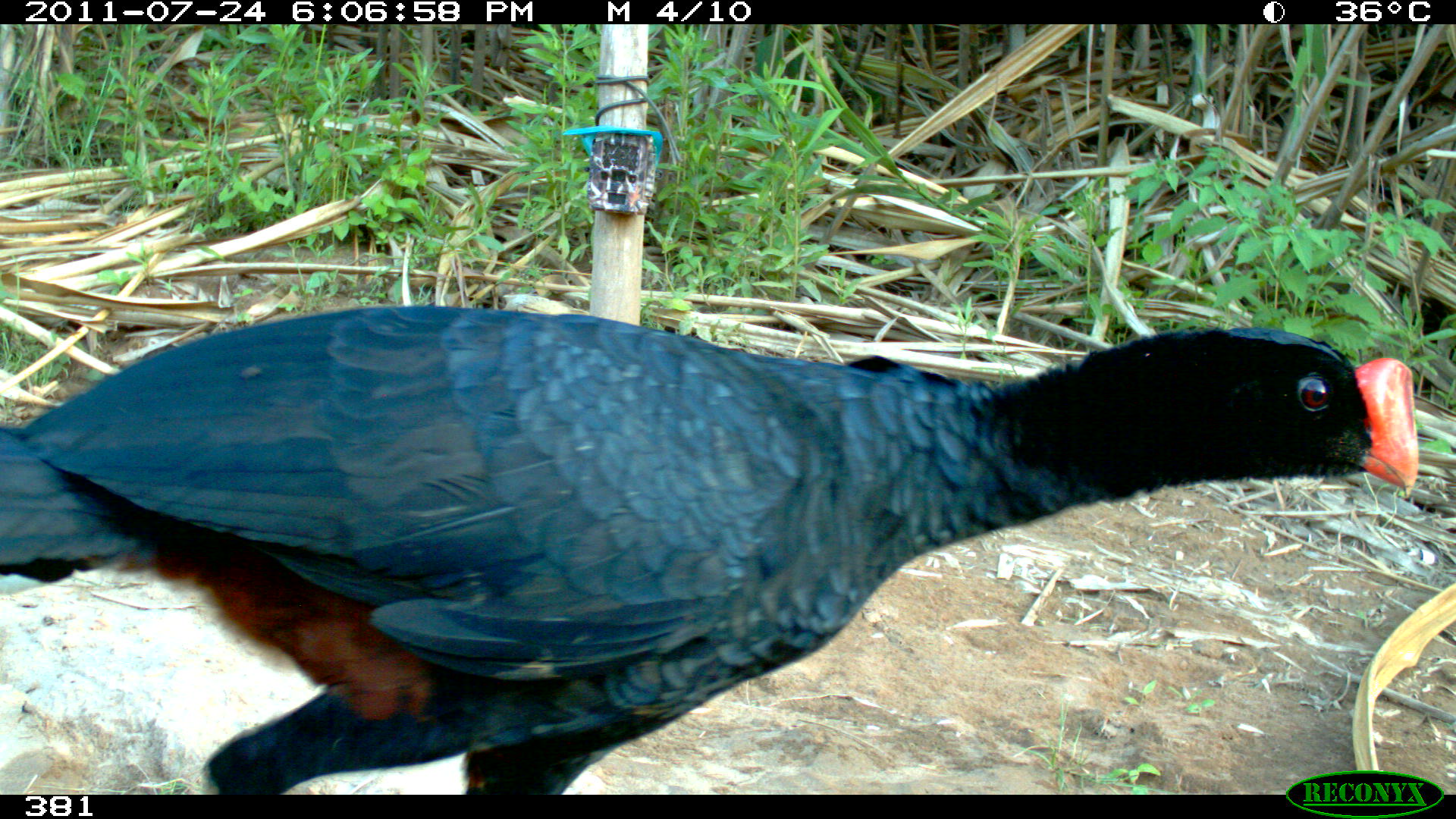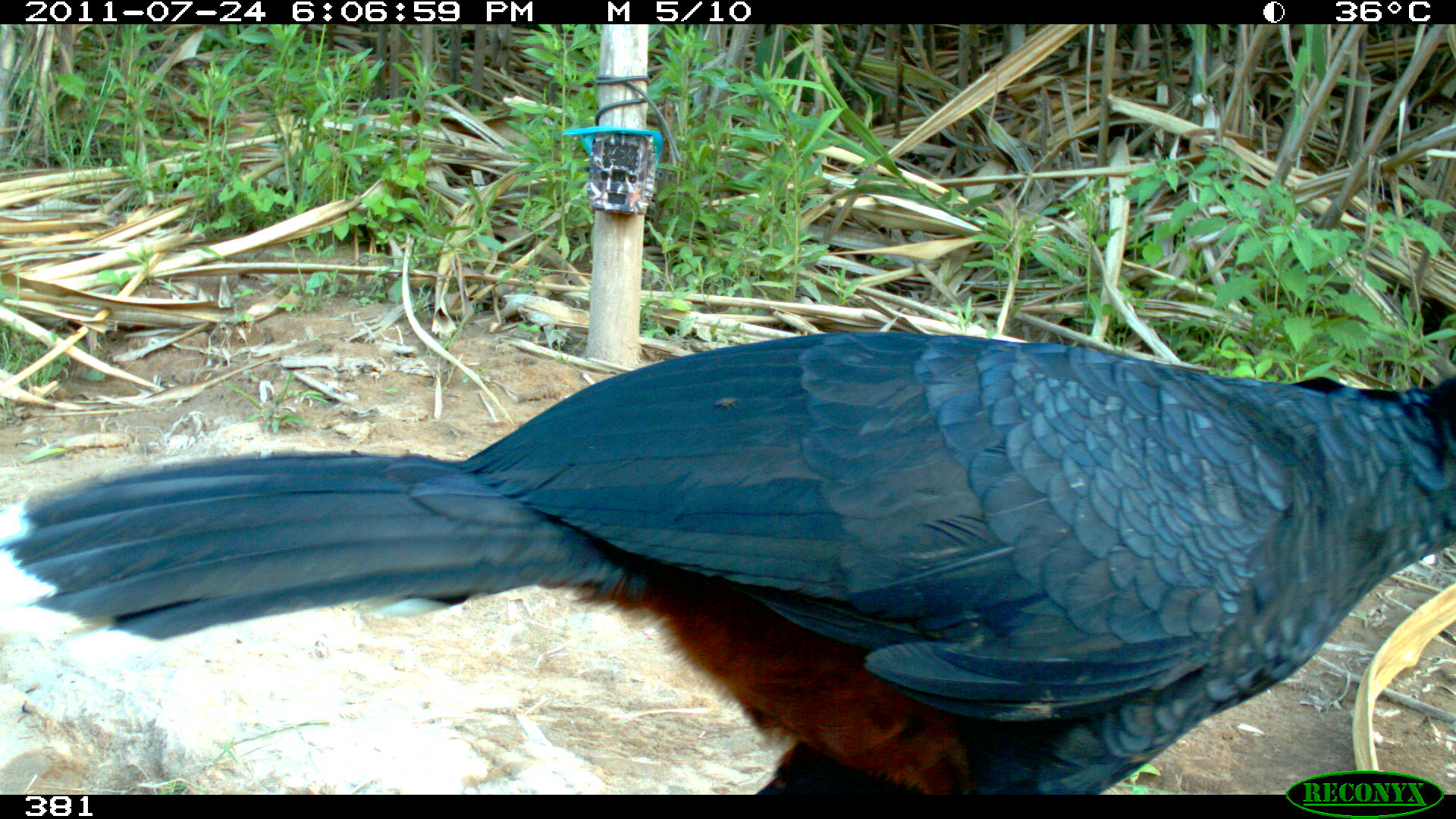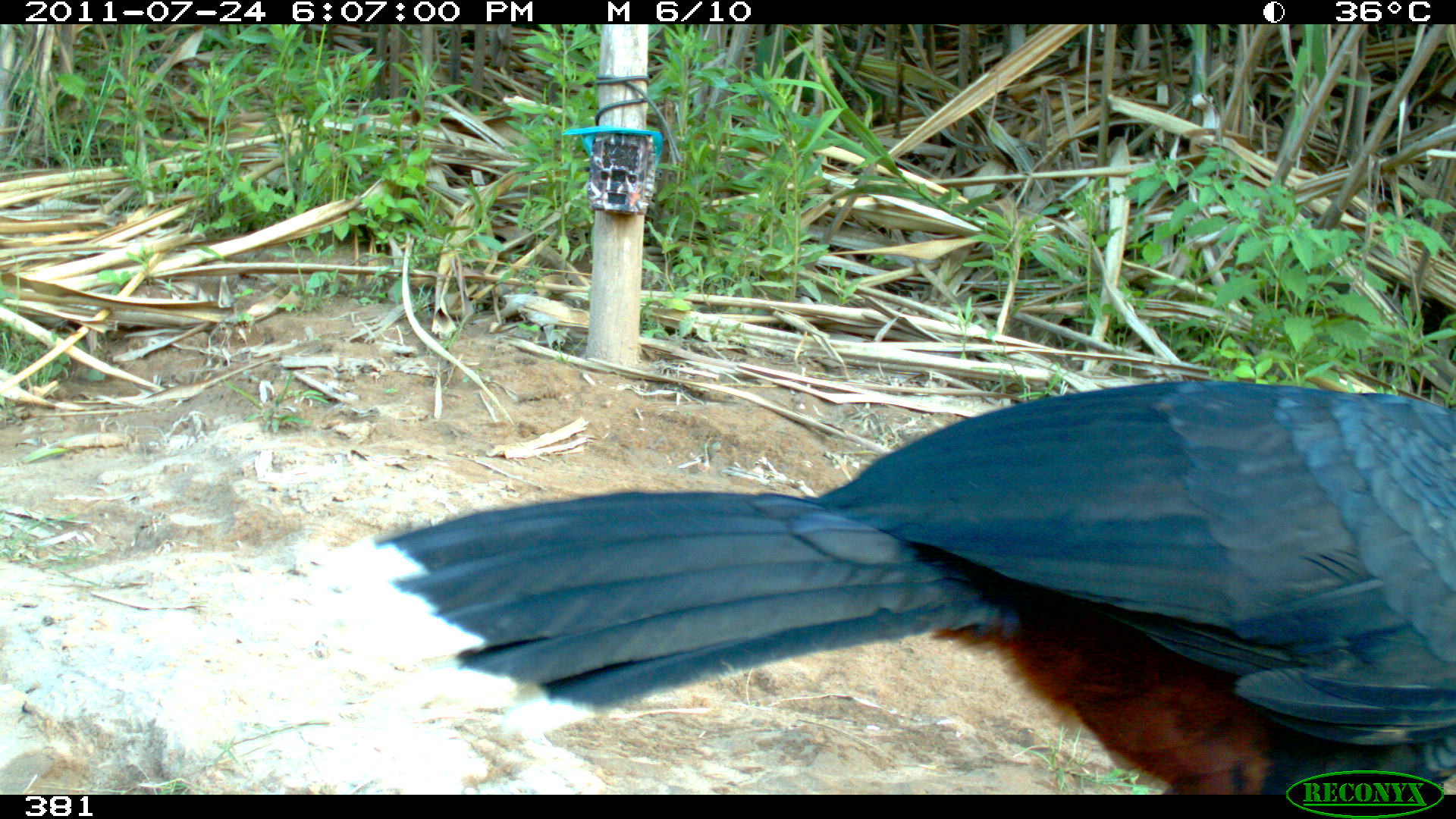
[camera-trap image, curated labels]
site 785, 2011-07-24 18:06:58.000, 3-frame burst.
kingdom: Animalia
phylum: Chordata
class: Aves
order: Galliformes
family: Cracidae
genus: Mitu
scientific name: Mitu tuberosum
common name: razor-billed curassow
Mitu tuberosum (razor-billed curassow).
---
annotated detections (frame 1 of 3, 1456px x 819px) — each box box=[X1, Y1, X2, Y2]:
mitu tuberosum: box=[0, 303, 1419, 795]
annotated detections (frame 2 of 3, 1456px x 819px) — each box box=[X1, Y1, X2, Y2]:
mitu tuberosum: box=[0, 331, 1456, 795]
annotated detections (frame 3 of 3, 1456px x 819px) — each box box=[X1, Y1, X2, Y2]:
mitu tuberosum: box=[373, 379, 1455, 792]